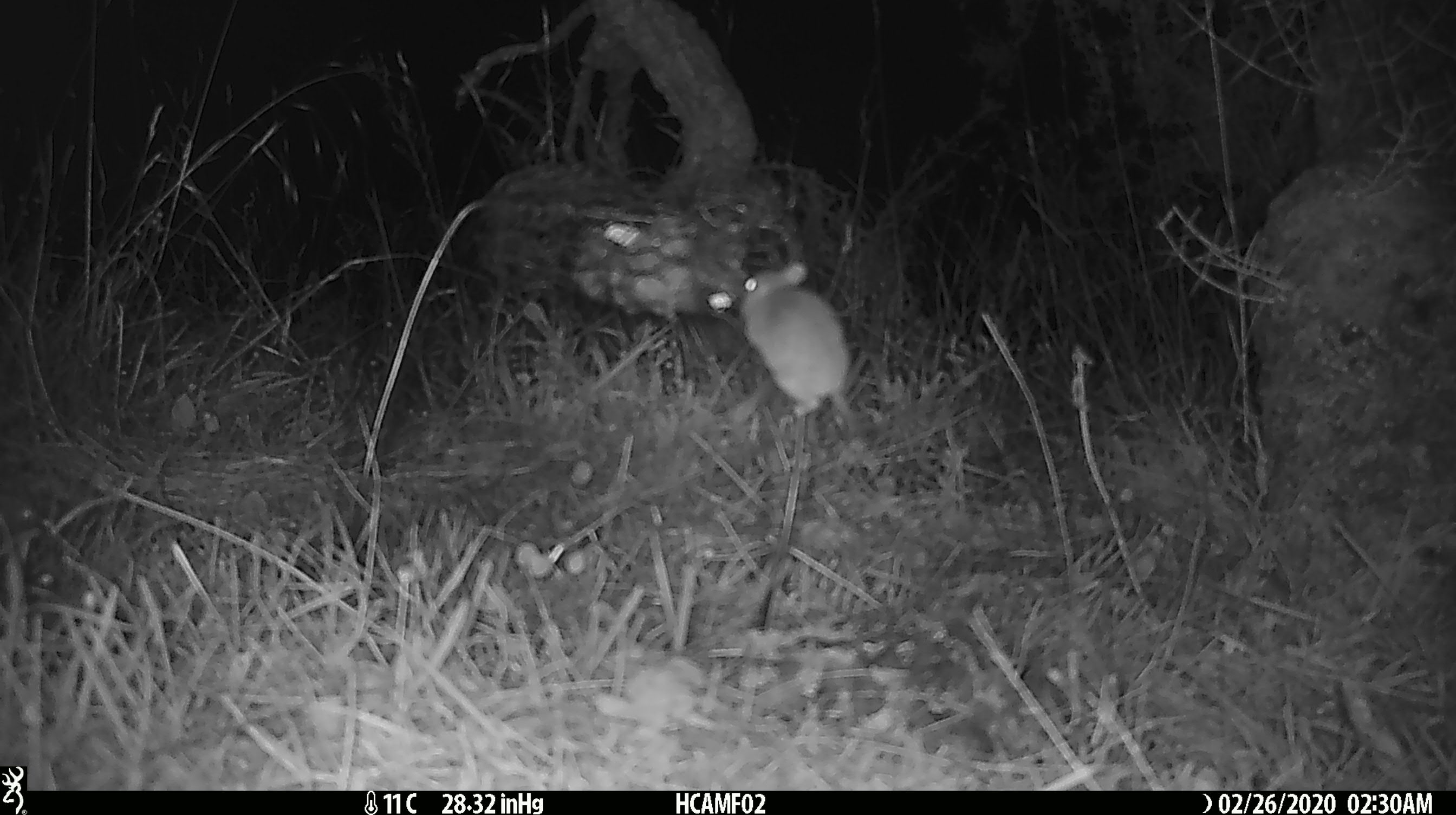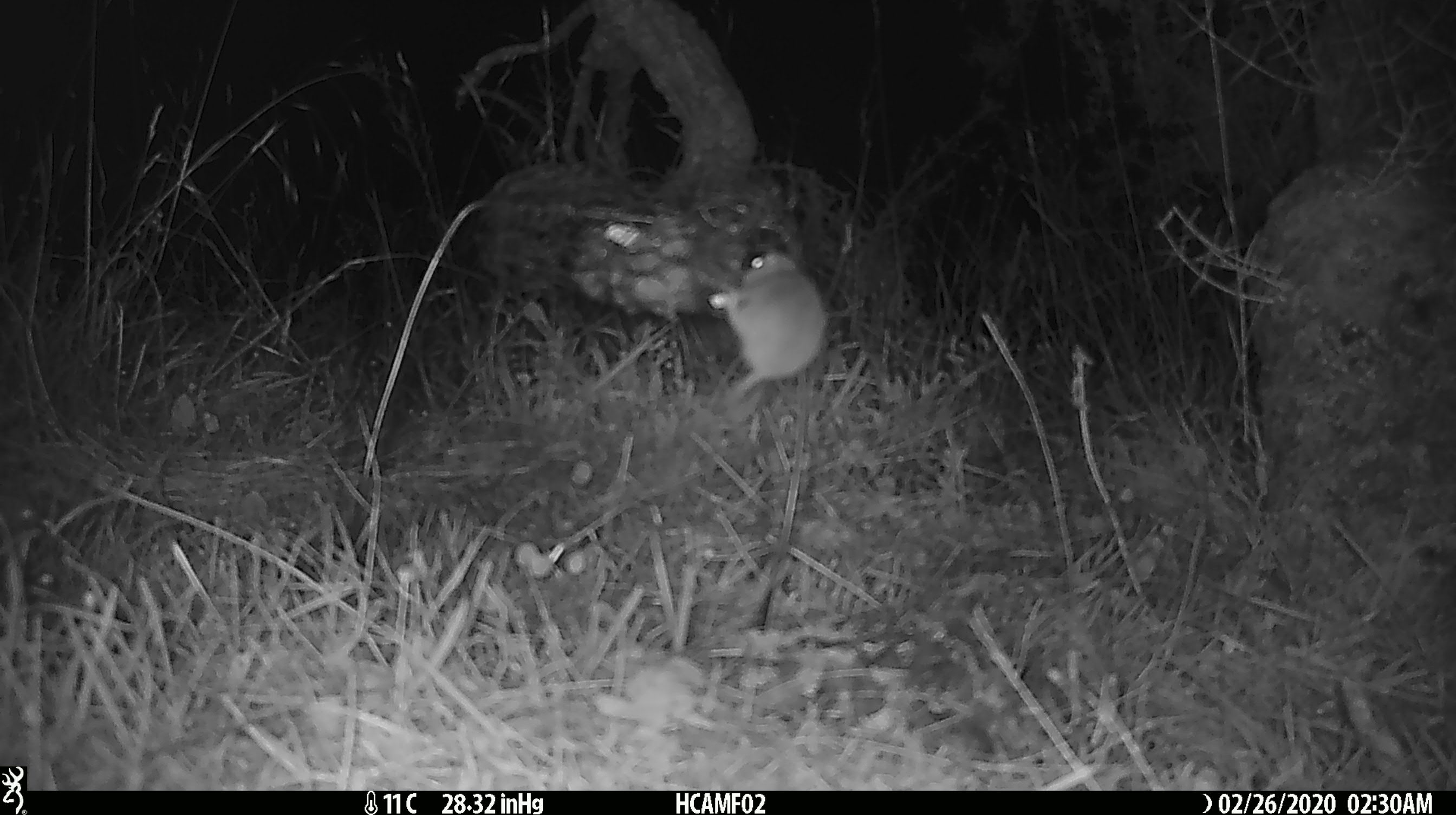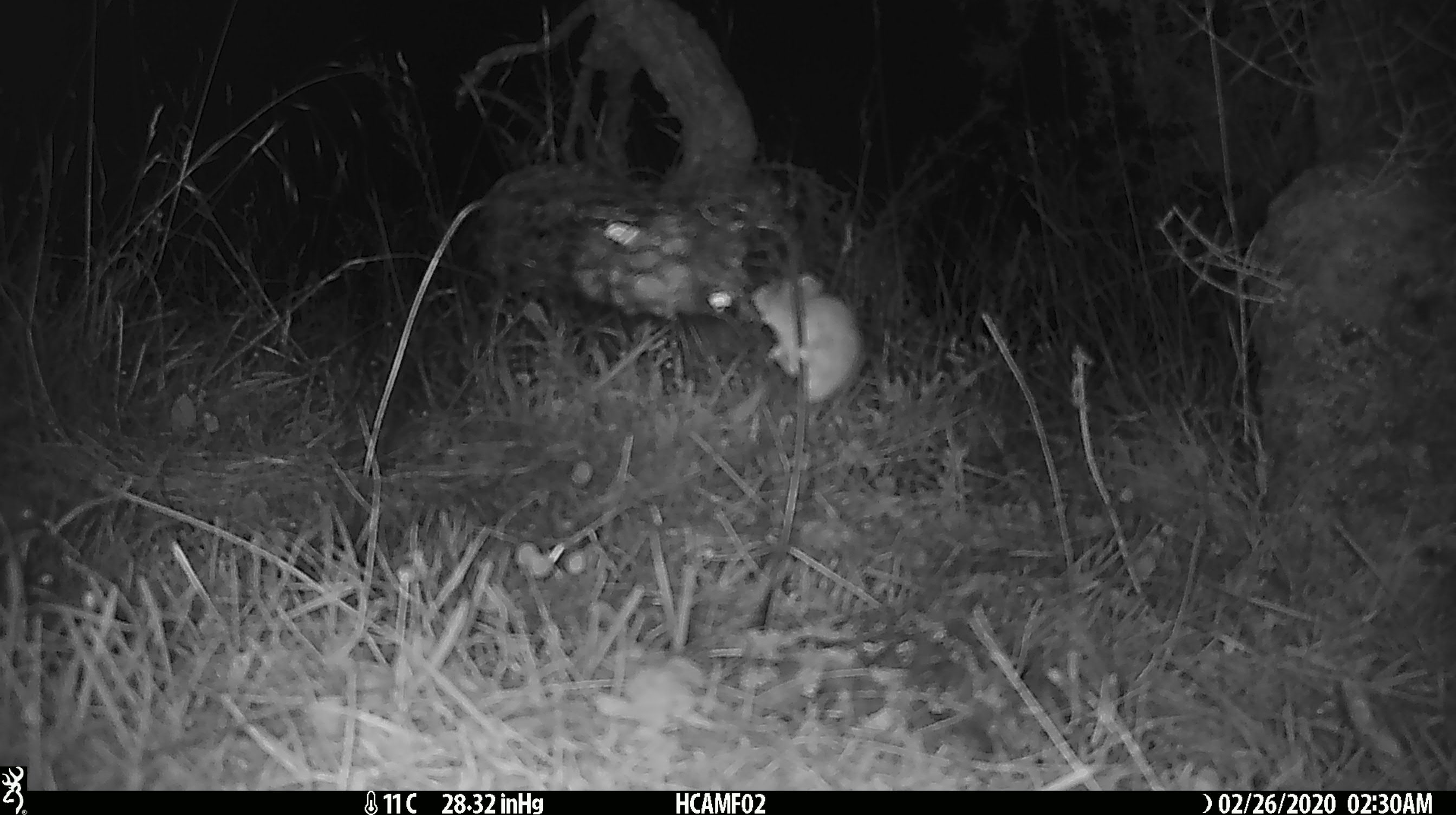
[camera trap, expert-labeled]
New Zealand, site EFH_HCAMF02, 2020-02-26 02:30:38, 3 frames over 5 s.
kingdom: Animalia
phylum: Chordata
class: Mammalia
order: Rodentia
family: Muridae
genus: Mus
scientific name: Mus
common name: mouse